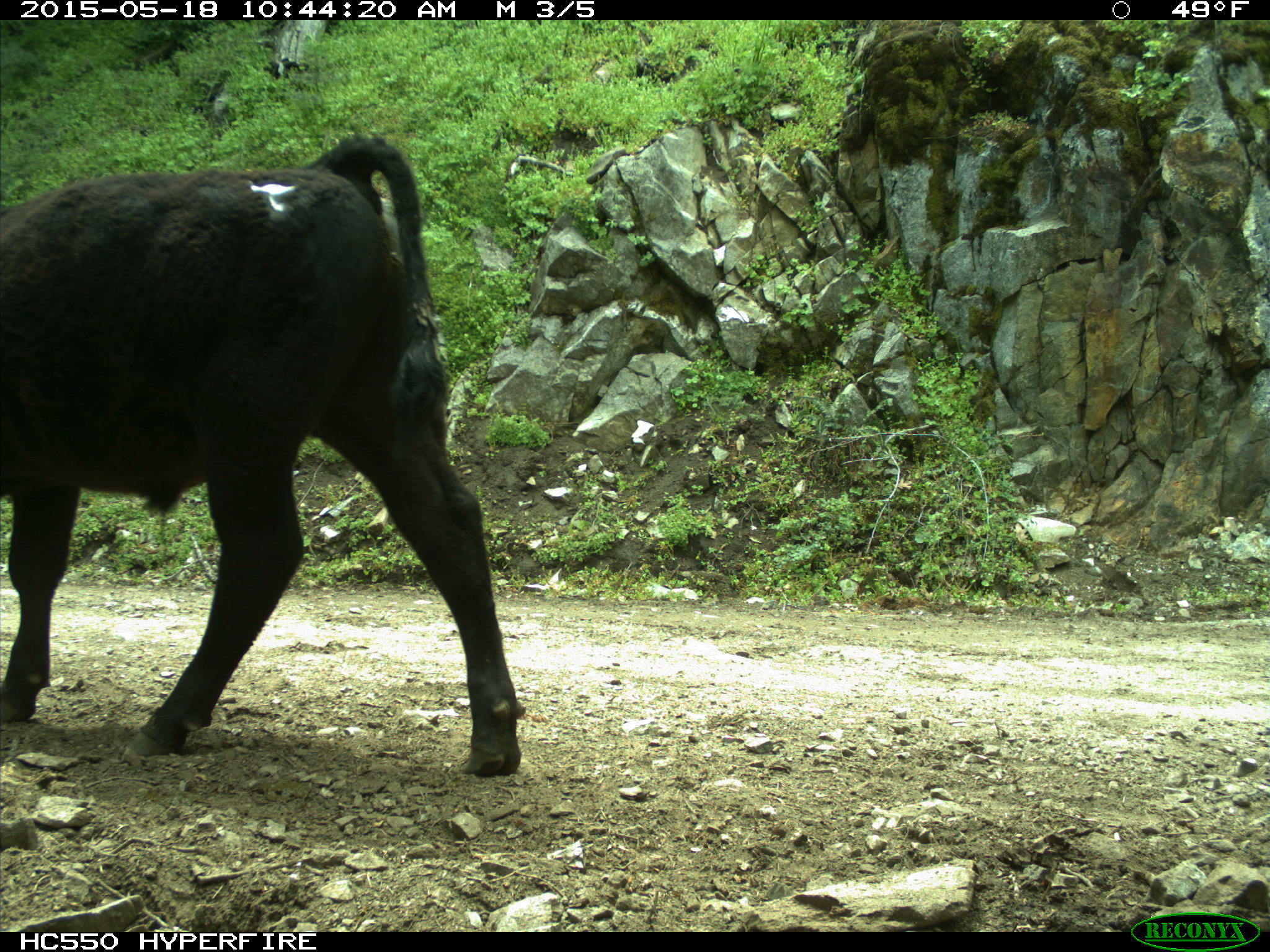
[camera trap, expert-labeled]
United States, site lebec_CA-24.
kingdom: Animalia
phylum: Chordata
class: Mammalia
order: Artiodactyla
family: Bovidae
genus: Bos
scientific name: Bos taurus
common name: domestic cow